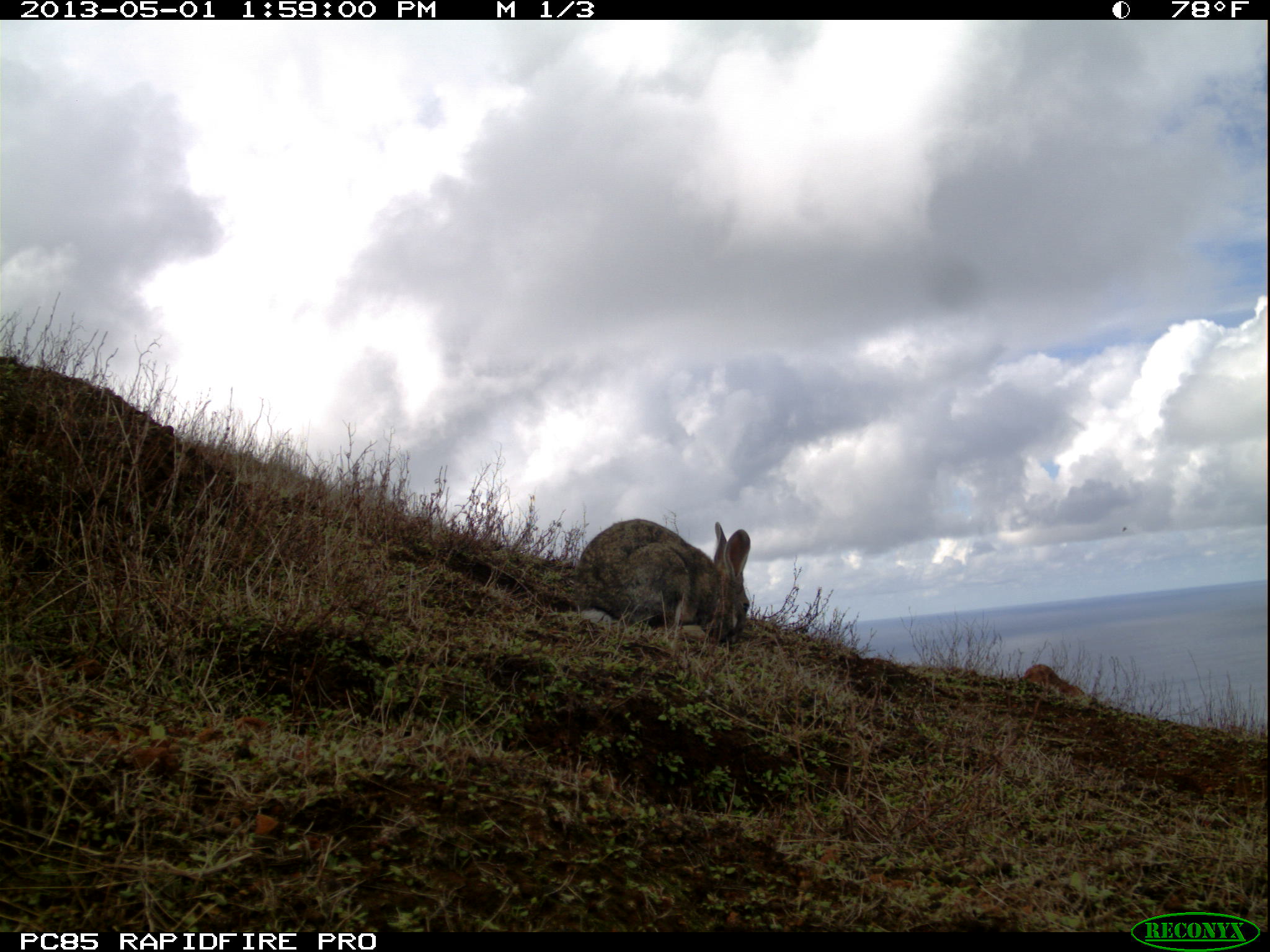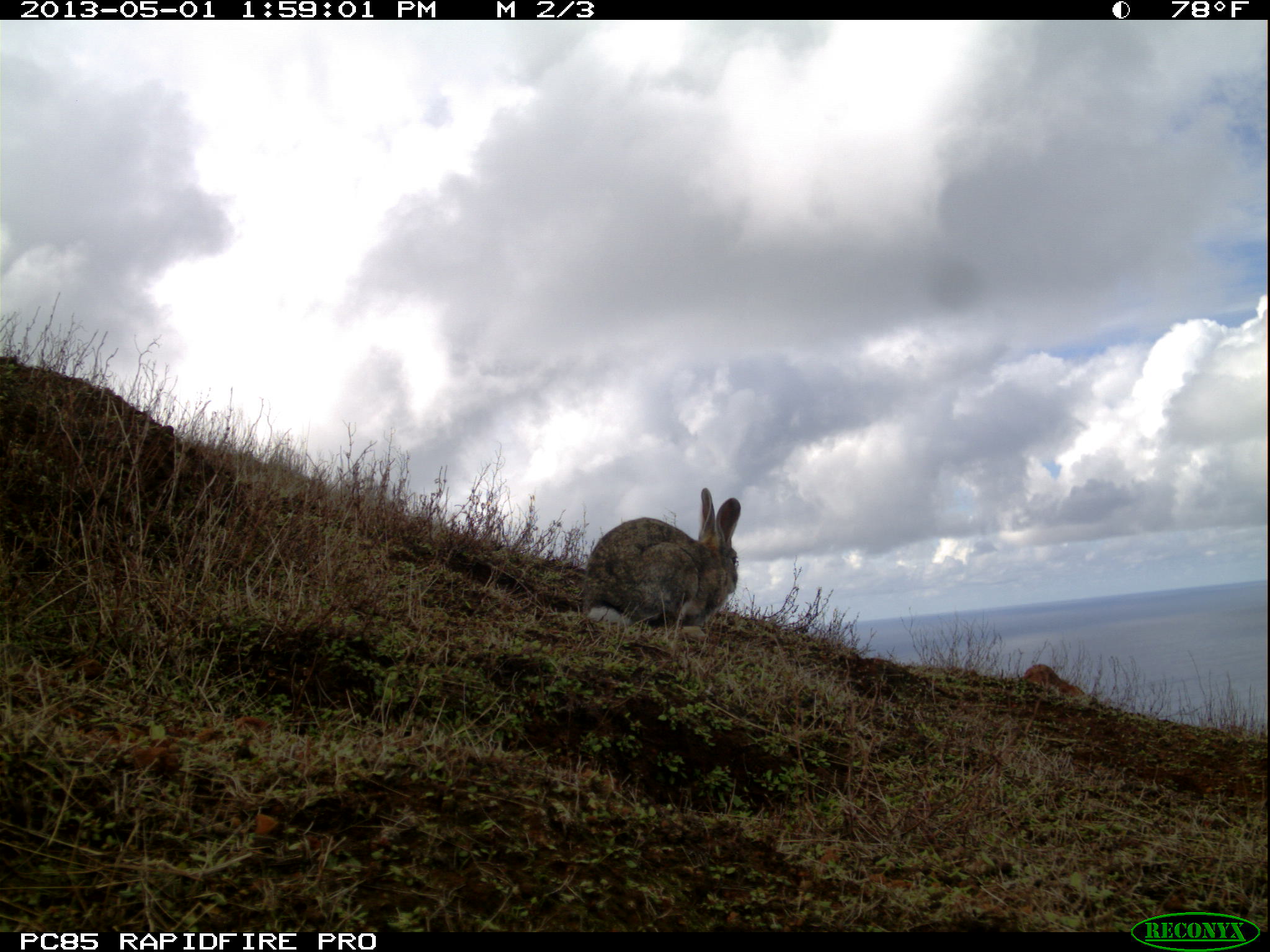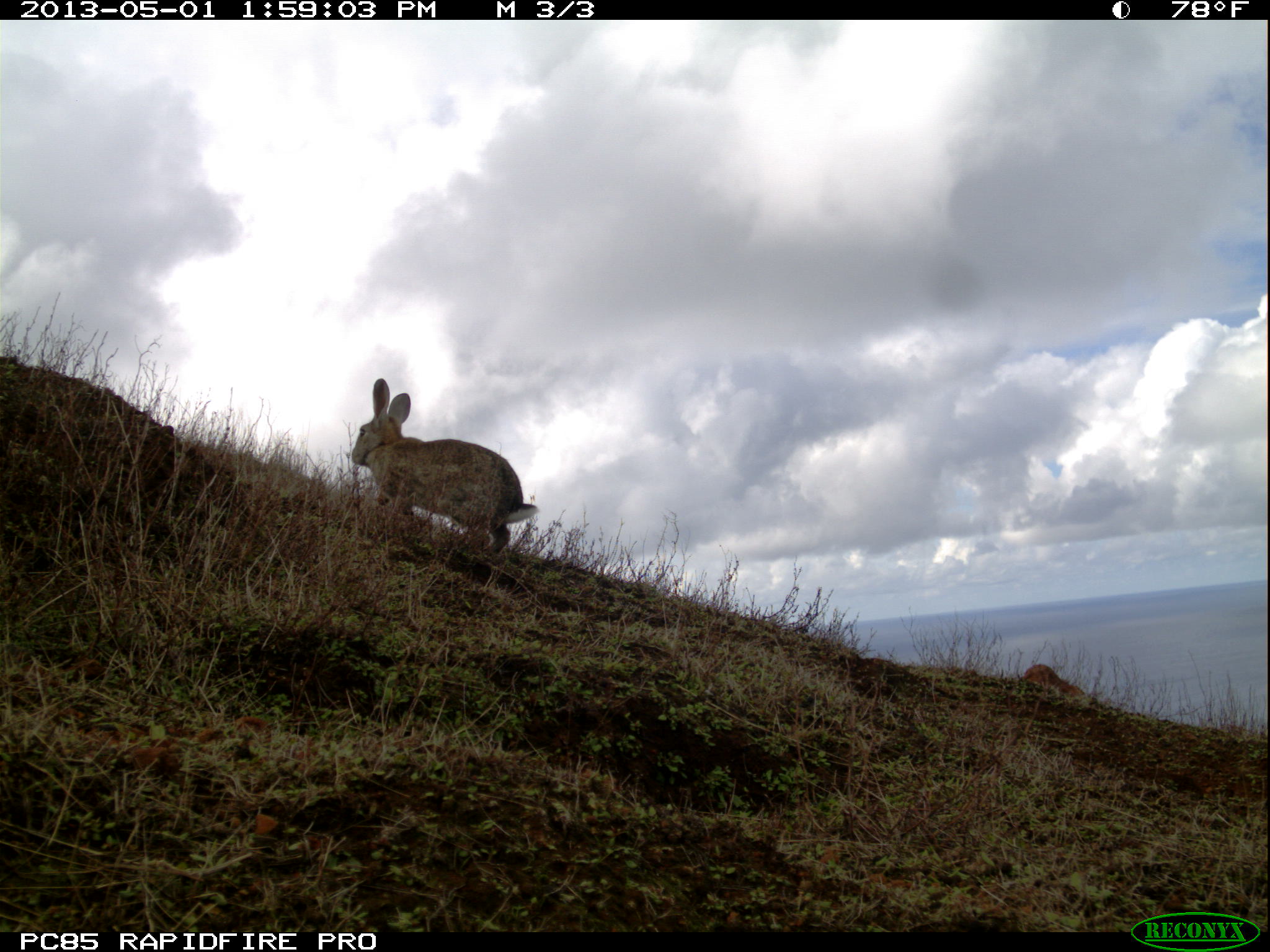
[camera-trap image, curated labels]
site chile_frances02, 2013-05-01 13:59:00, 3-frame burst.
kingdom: Animalia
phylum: Chordata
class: Mammalia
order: Lagomorpha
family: Leporidae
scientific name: Leporidae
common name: rabbits and hares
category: rabbit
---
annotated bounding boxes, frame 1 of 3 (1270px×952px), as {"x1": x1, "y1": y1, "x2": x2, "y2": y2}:
rabbit: {"x1": 569, "y1": 517, "x2": 753, "y2": 651}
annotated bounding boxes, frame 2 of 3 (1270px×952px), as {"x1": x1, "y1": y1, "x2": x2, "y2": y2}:
rabbit: {"x1": 580, "y1": 486, "x2": 743, "y2": 643}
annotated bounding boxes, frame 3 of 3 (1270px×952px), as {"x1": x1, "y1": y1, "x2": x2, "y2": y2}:
rabbit: {"x1": 347, "y1": 381, "x2": 538, "y2": 566}